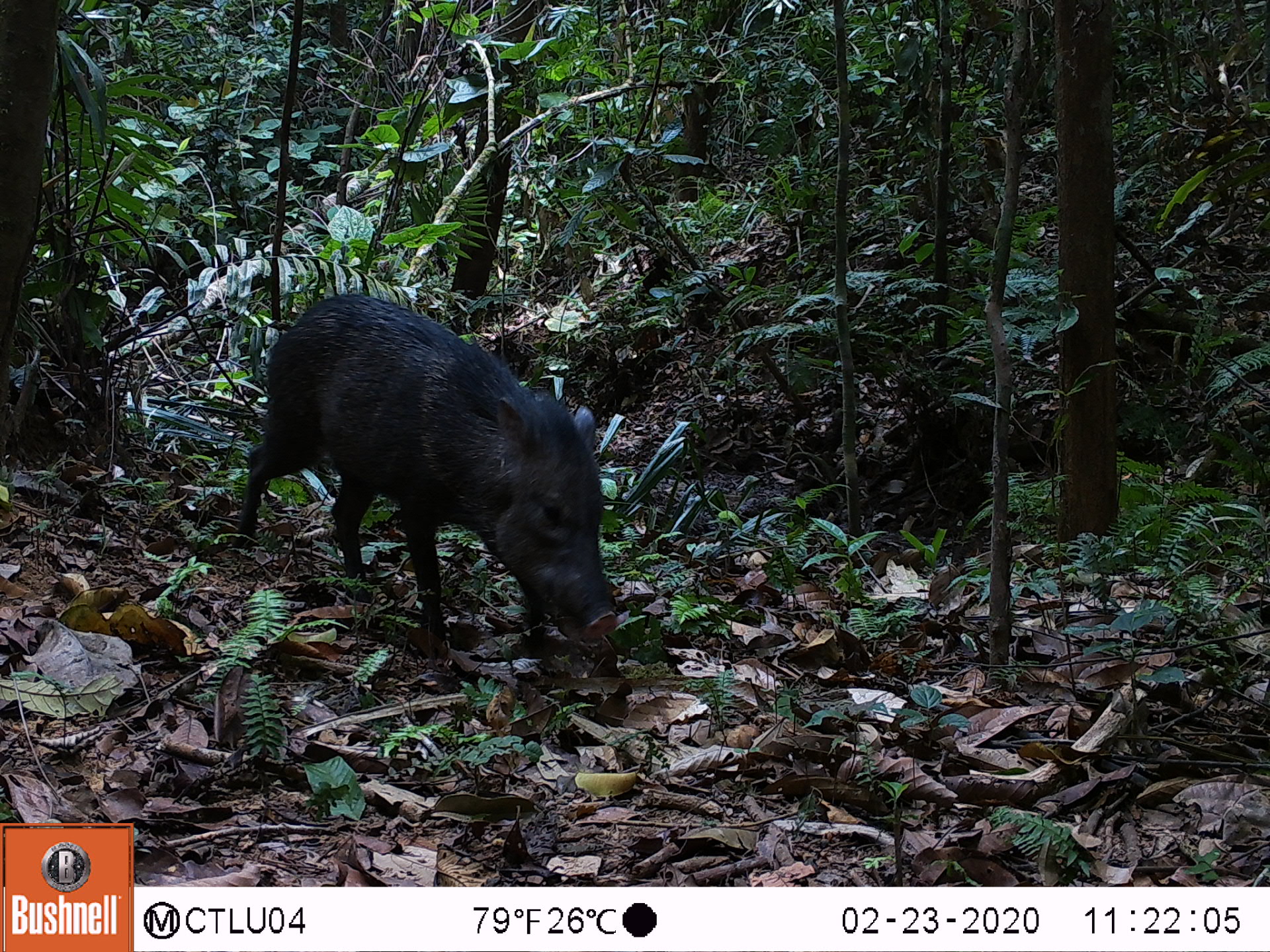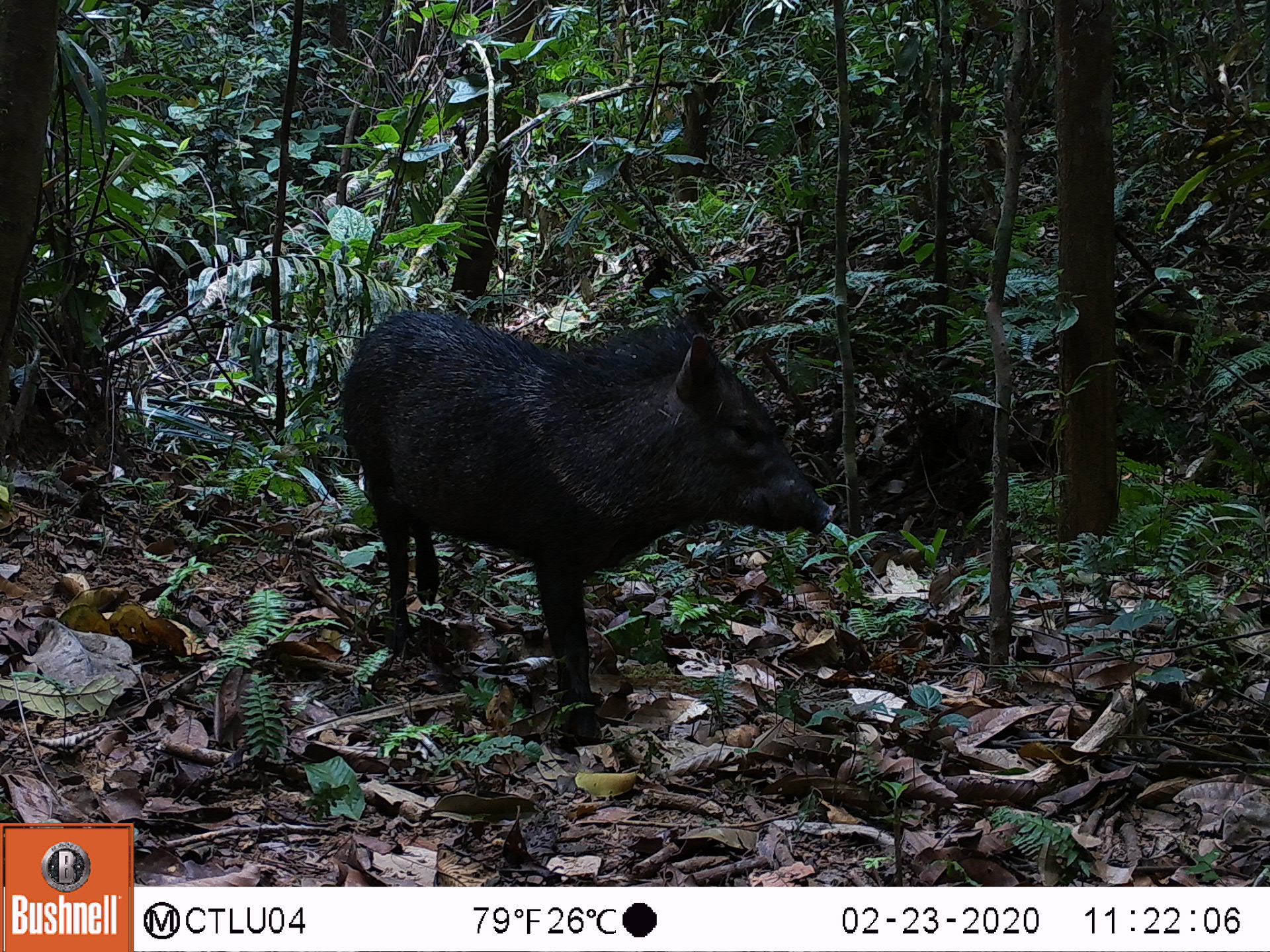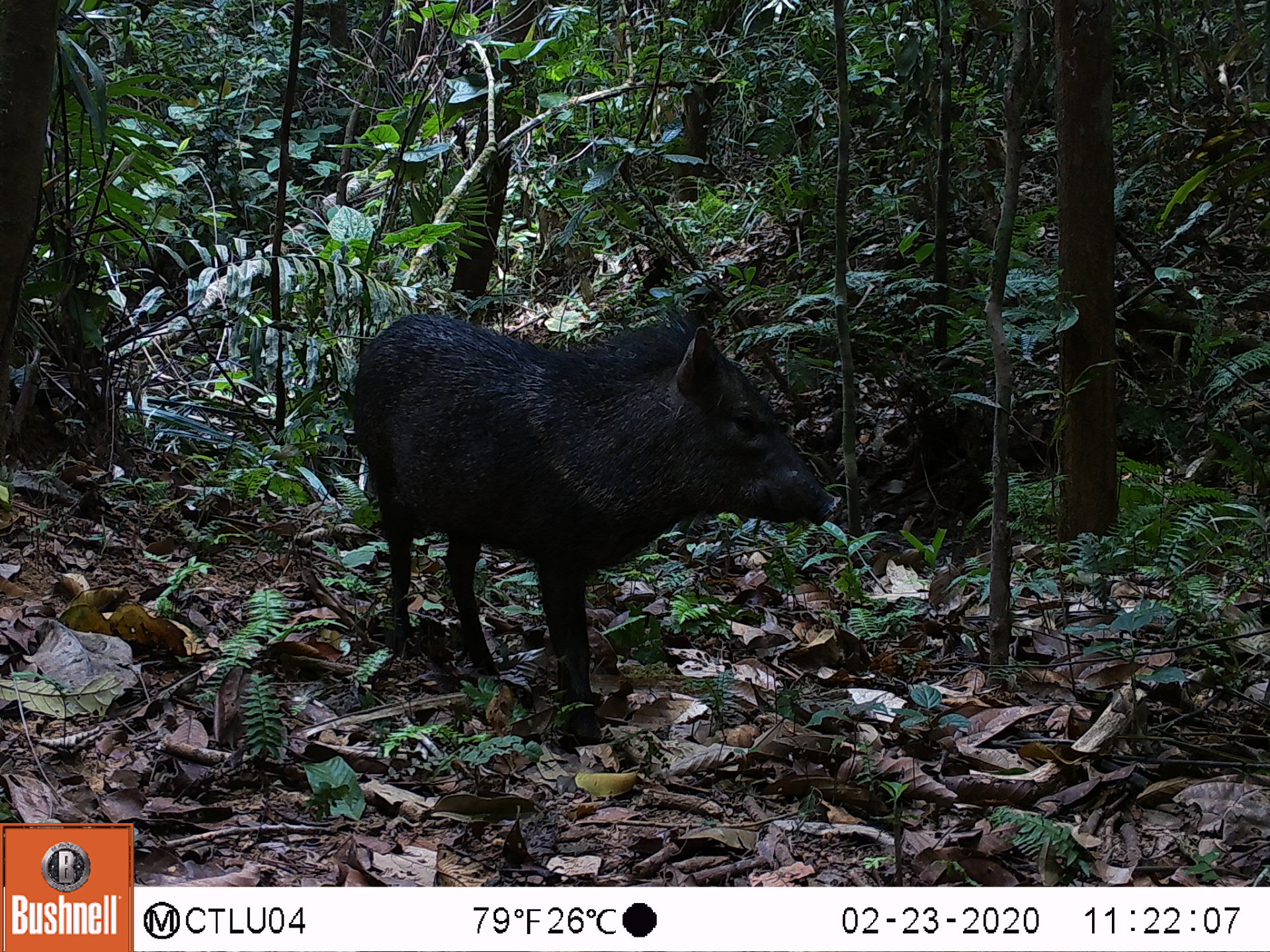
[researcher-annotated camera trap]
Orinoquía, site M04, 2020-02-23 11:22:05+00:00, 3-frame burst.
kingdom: Animalia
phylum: Chordata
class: Mammalia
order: Artiodactyla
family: Tayassuidae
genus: Pecari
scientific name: Pecari tajacu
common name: collared peccary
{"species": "collared peccary (Pecari tajacu)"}